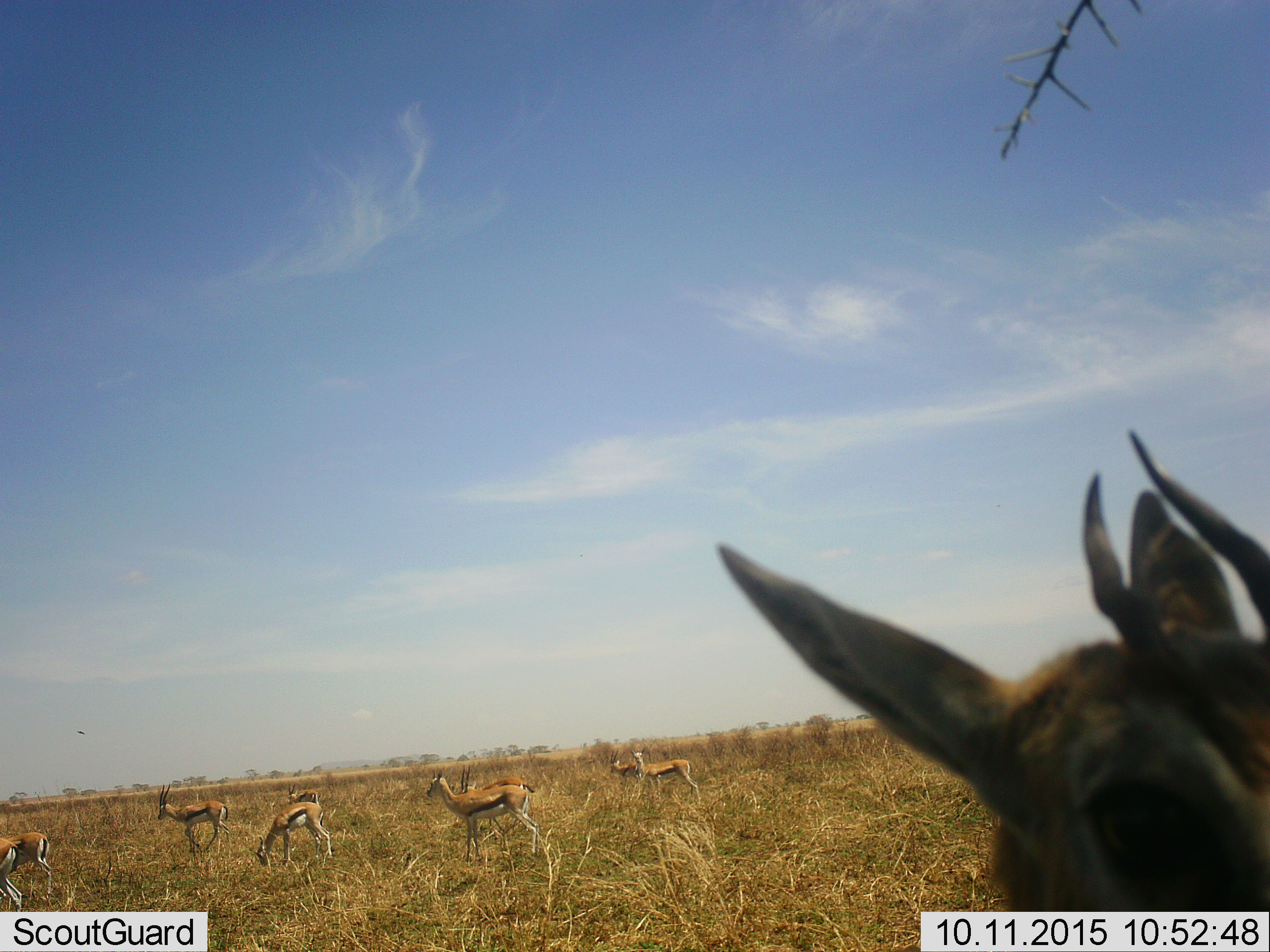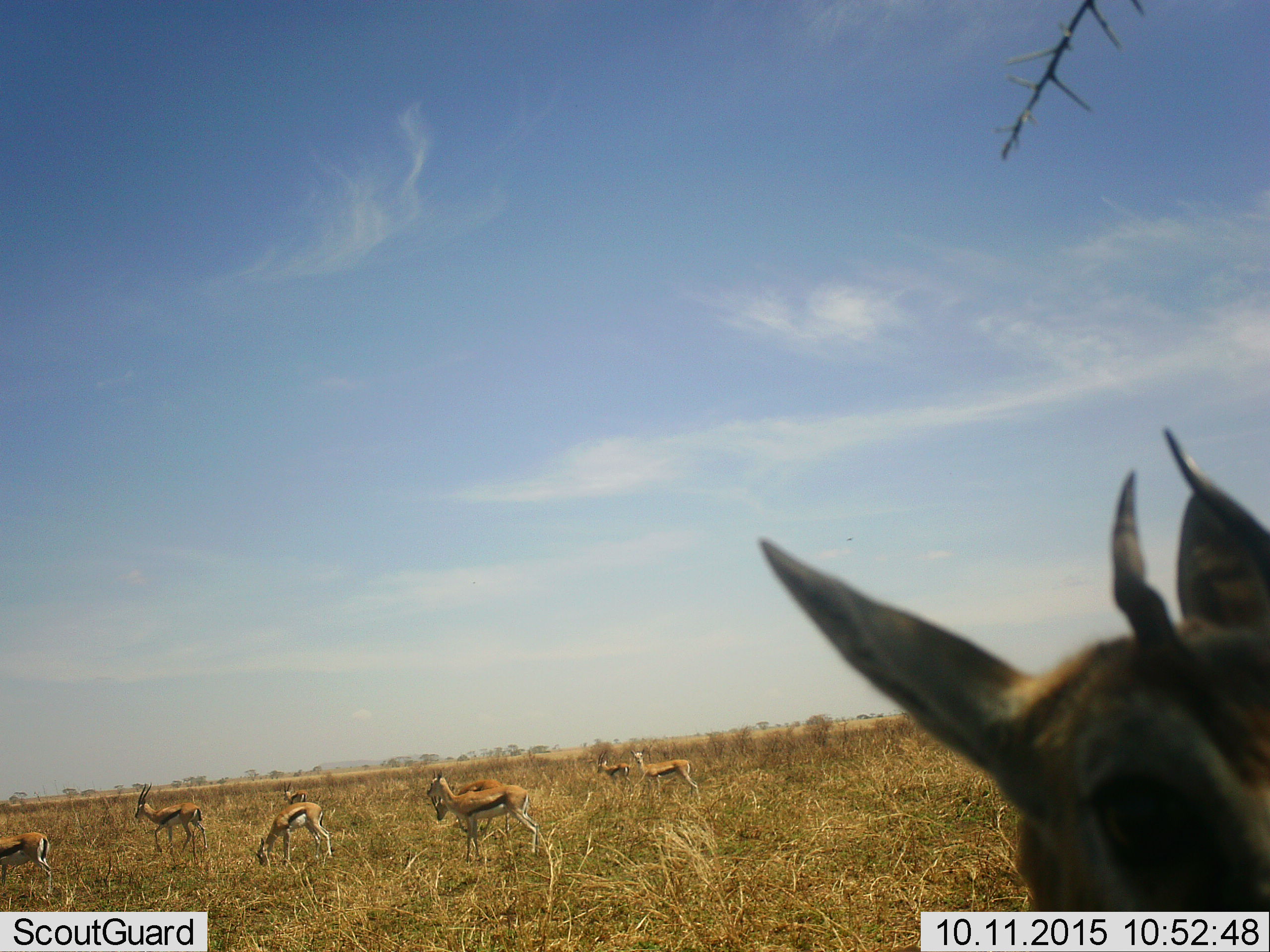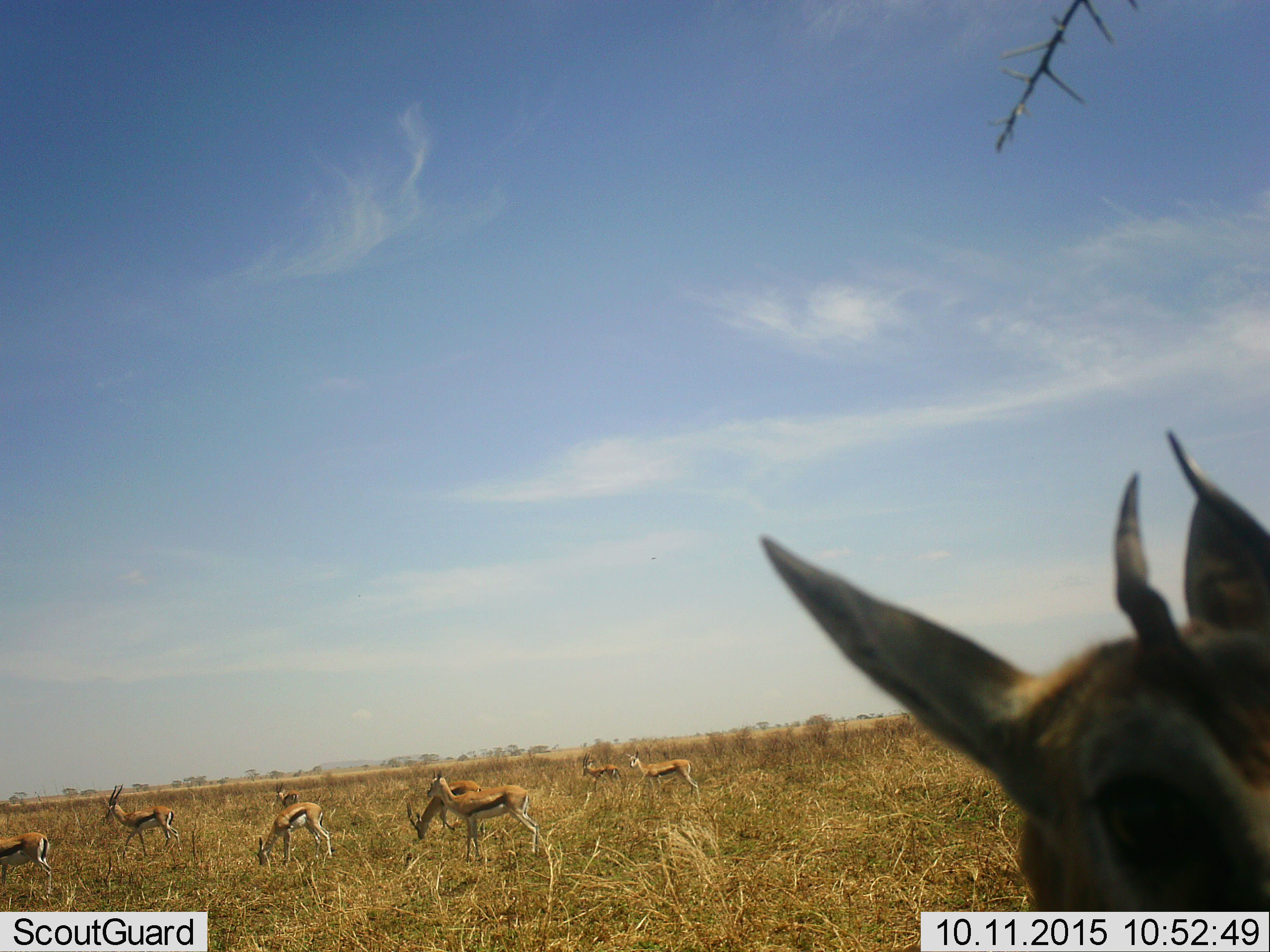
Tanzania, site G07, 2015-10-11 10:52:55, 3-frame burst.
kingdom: Animalia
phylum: Chordata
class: Mammalia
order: Artiodactyla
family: Bovidae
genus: Eudorcas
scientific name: Eudorcas thomsonii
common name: thomson's gazelle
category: gazellethomsons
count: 10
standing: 100%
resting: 0%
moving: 75%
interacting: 0%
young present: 0%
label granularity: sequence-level